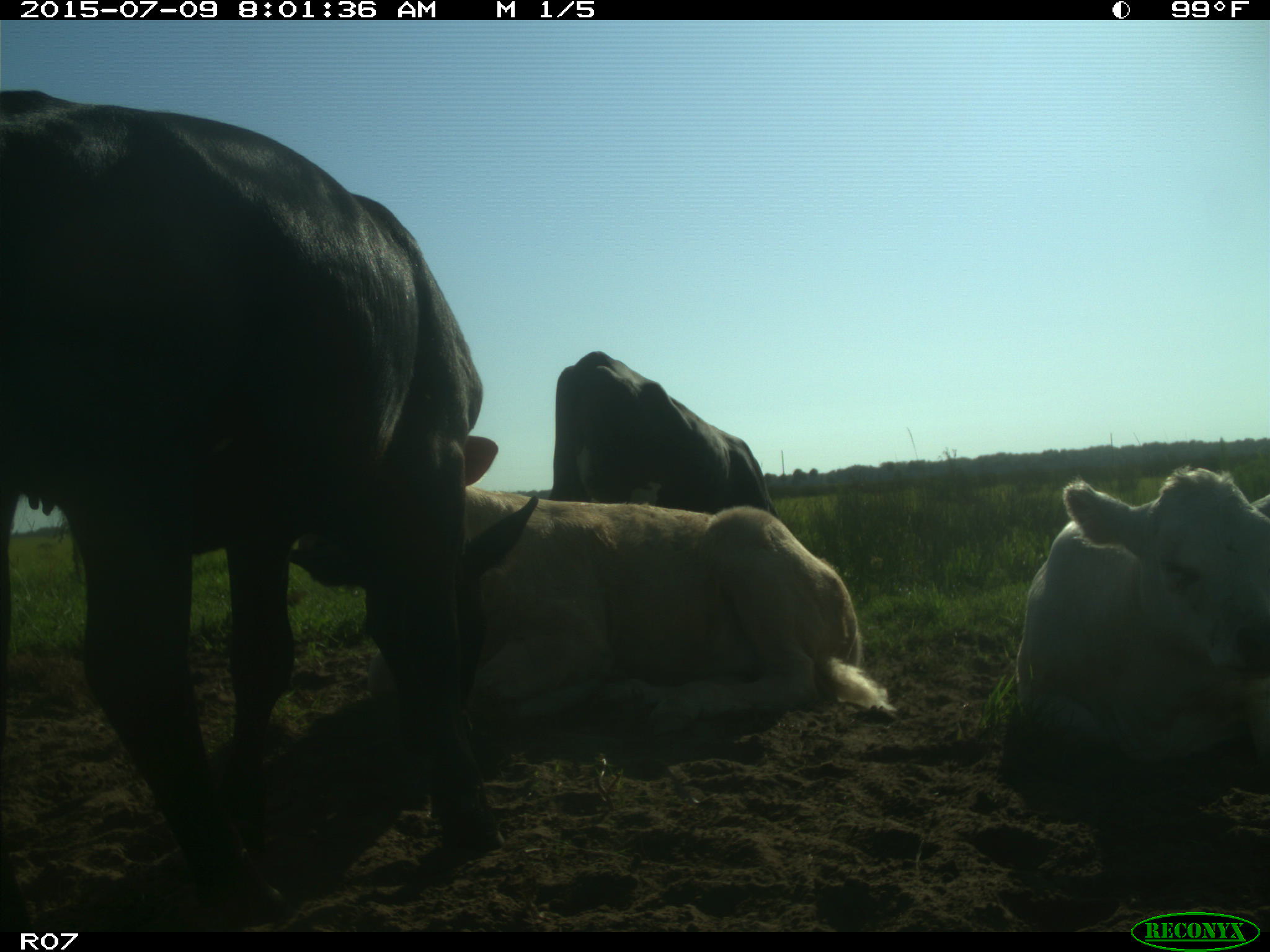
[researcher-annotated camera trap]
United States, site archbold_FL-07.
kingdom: Animalia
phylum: Chordata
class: Mammalia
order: Artiodactyla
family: Bovidae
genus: Bos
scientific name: Bos taurus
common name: domestic cow